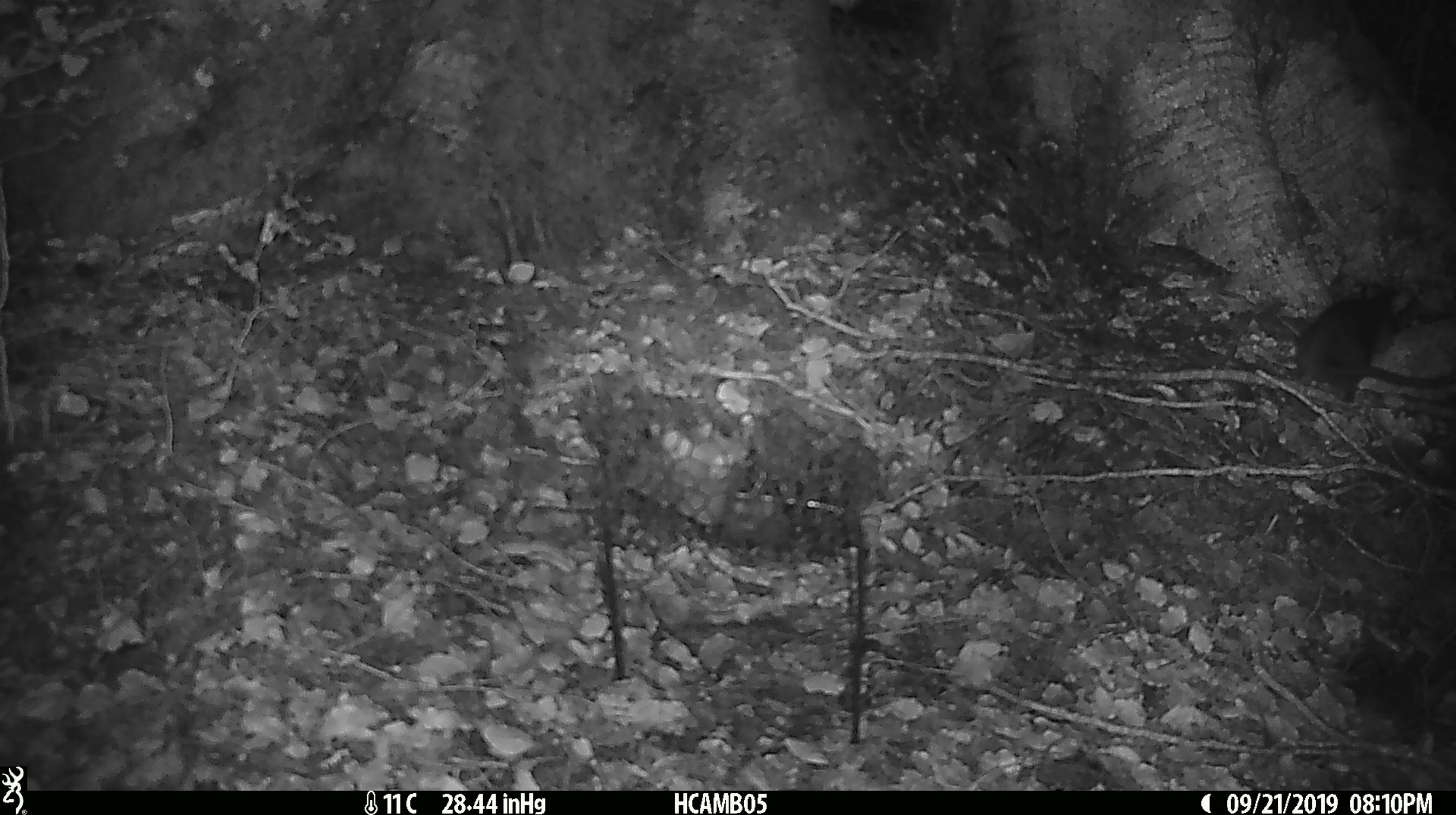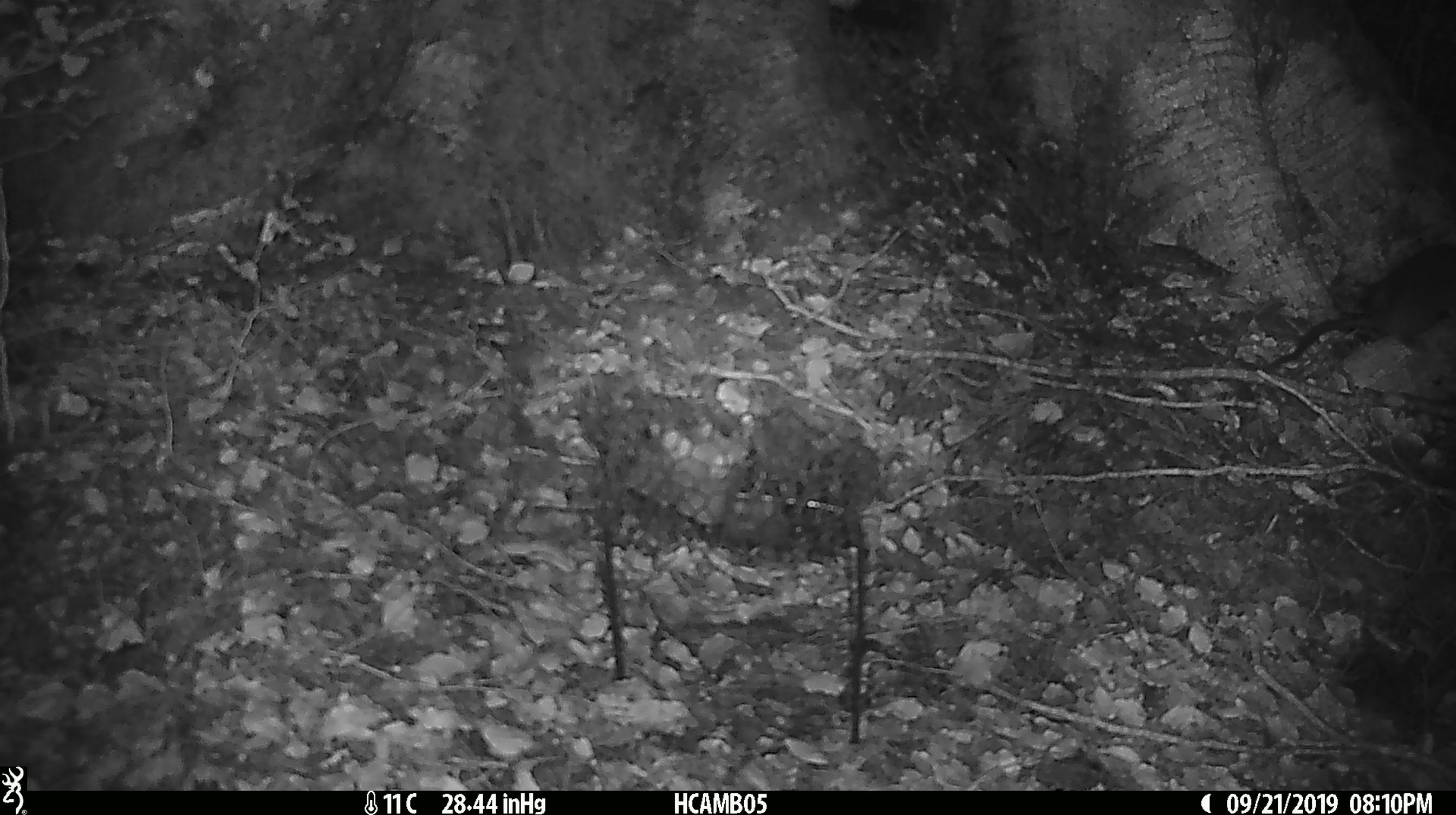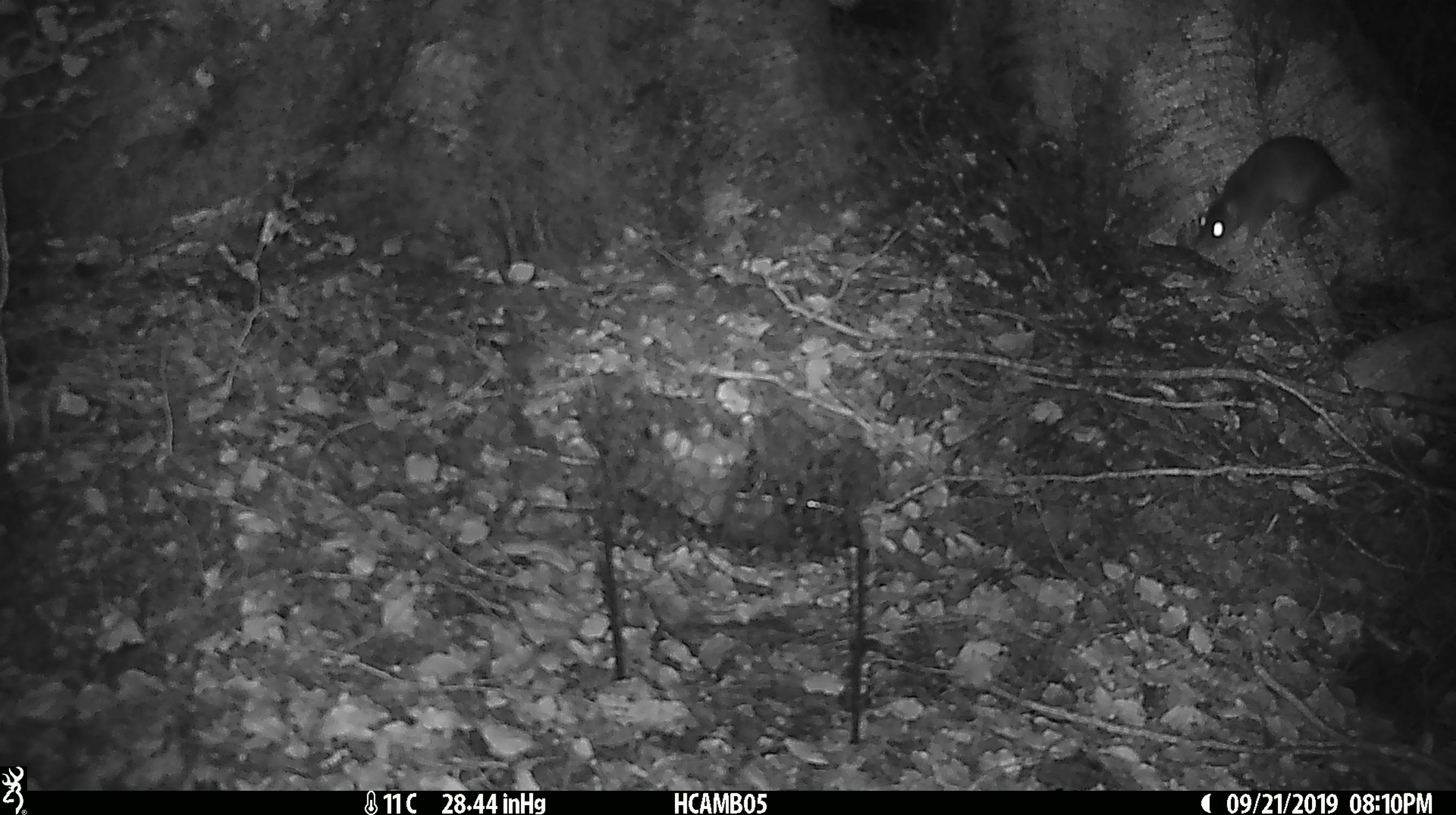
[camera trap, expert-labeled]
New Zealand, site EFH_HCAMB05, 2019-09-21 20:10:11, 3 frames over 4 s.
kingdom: Animalia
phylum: Chordata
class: Mammalia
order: Rodentia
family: Muridae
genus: Rattus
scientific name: Rattus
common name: rat